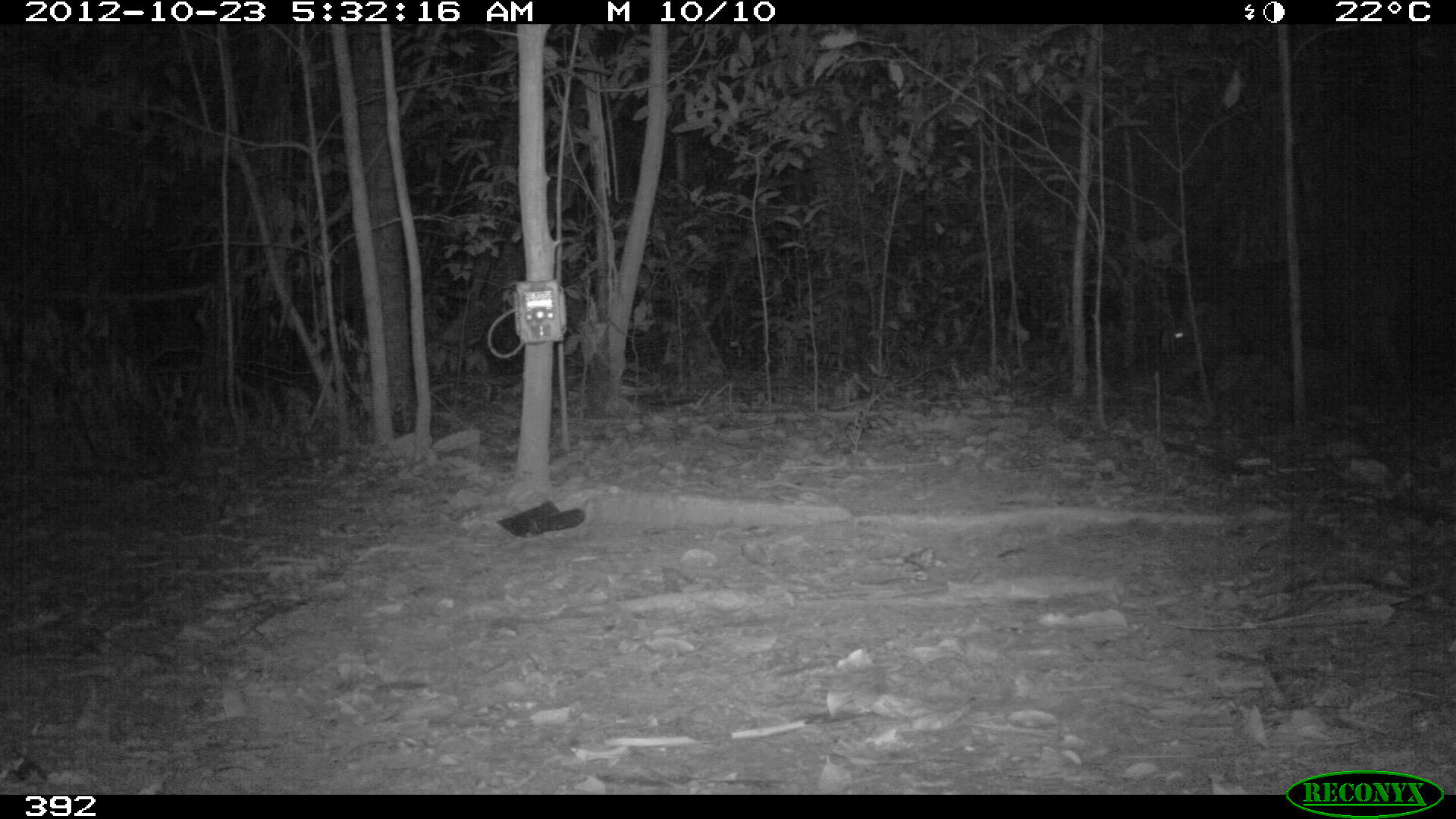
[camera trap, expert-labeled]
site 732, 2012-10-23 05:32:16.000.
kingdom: Animalia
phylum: Chordata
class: Mammalia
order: Artiodactyla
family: Tayassuidae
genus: Tayassu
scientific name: Tayassu pecari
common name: white-lipped peccary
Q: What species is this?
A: Tayassu pecari (white-lipped peccary).